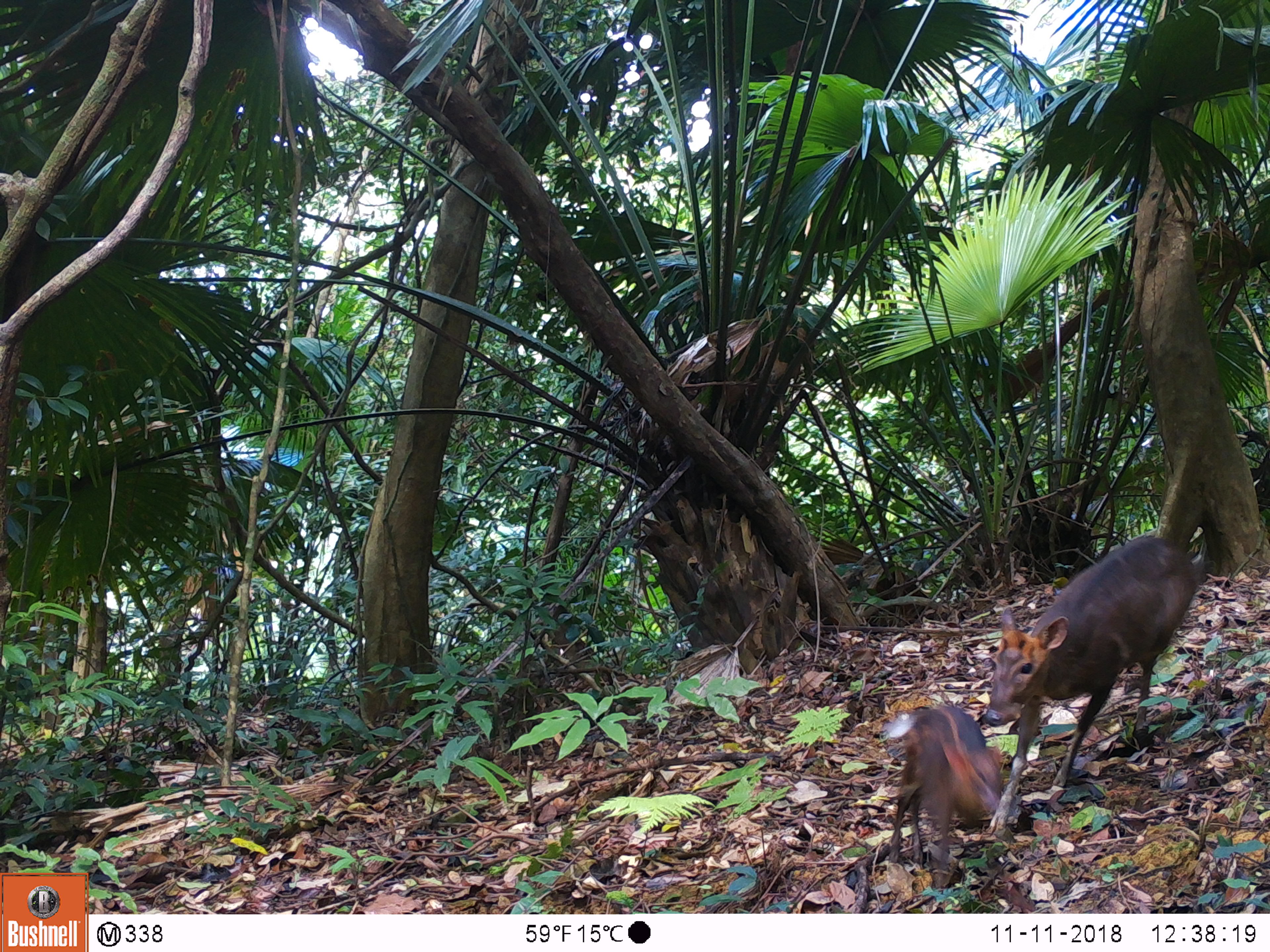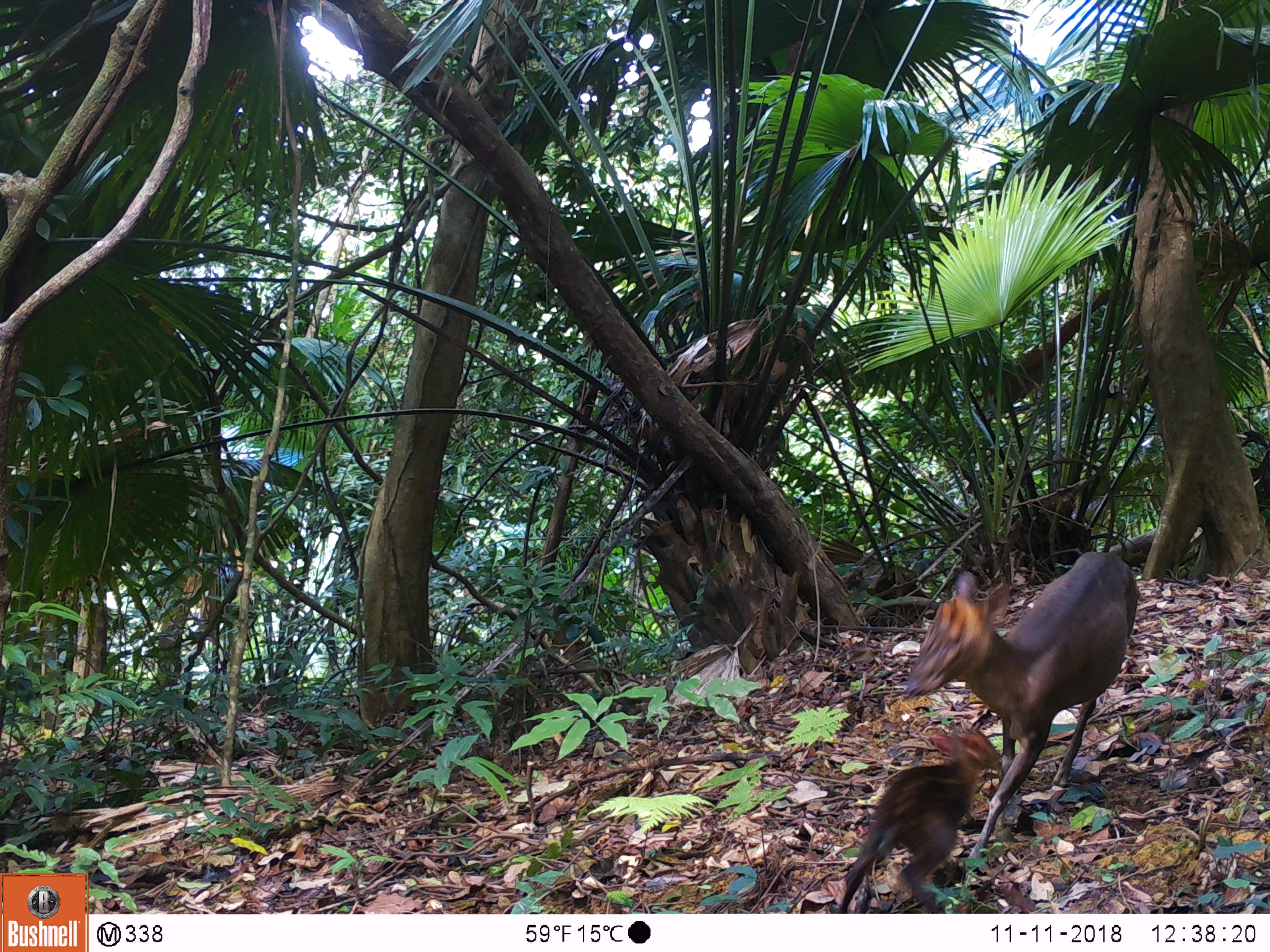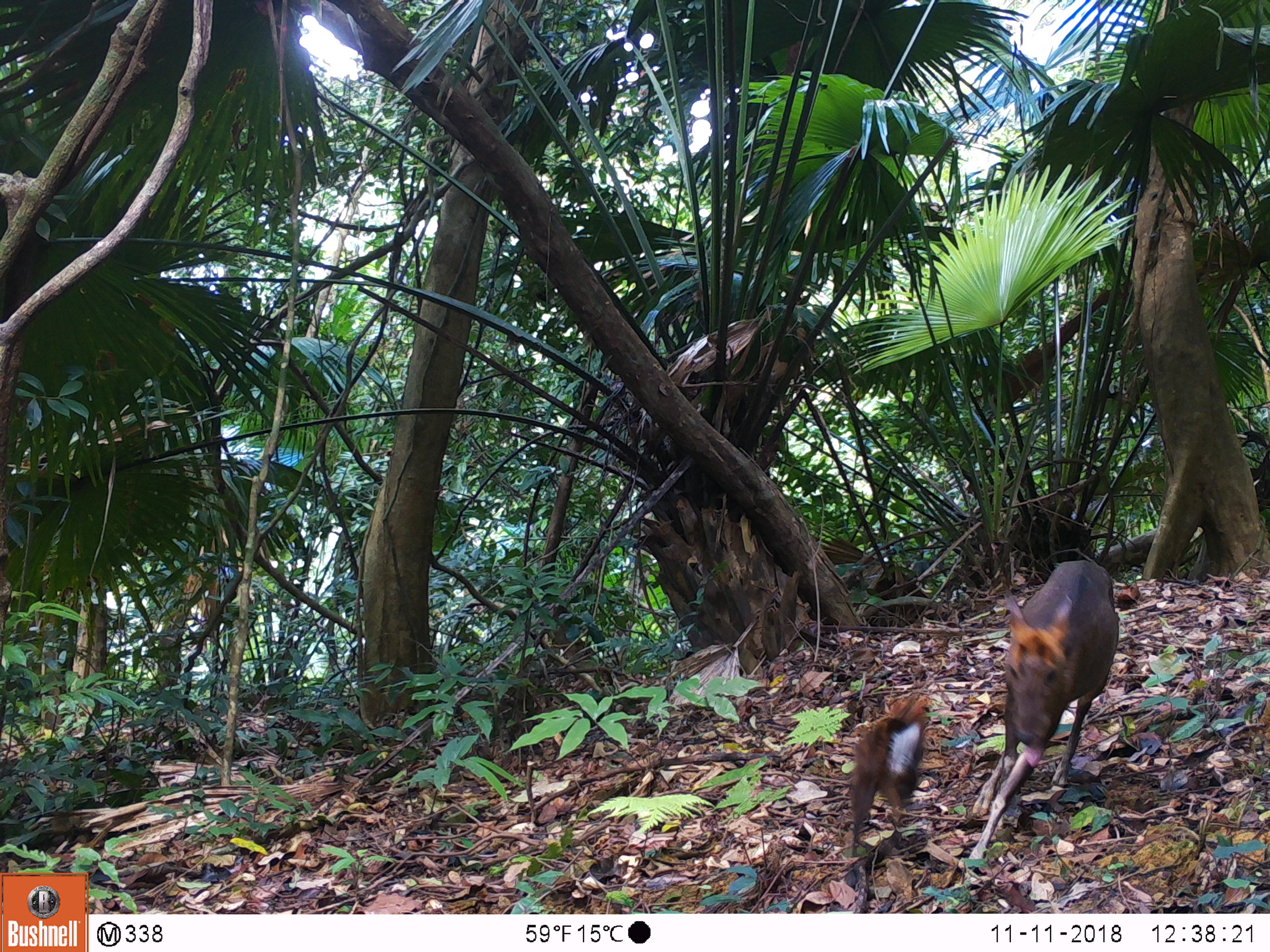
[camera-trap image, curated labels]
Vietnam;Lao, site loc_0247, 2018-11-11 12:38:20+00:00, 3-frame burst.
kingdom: Animalia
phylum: Chordata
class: Mammalia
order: Artiodactyla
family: Cervidae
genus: Muntiacus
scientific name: Muntiacus rooseveltorum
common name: roosevelt's muntjac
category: roosevelts muntjac group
Roosevelts muntjac group (roosevelt's muntjac) (Muntiacus rooseveltorum). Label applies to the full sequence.